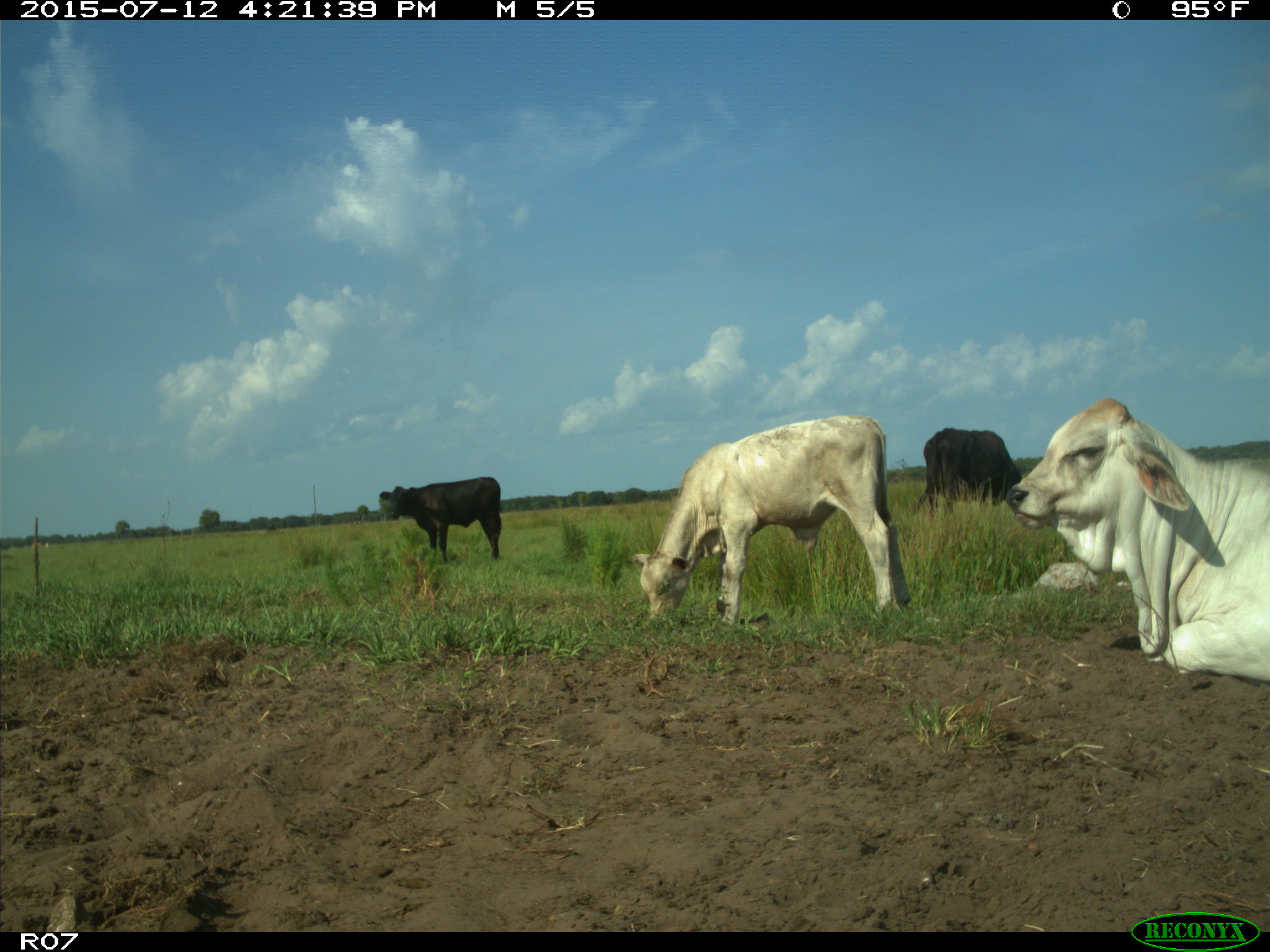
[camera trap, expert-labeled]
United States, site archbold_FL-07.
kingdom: Animalia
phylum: Chordata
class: Mammalia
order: Artiodactyla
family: Bovidae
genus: Bos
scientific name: Bos taurus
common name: domestic cow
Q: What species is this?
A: Bos taurus (domestic cow).